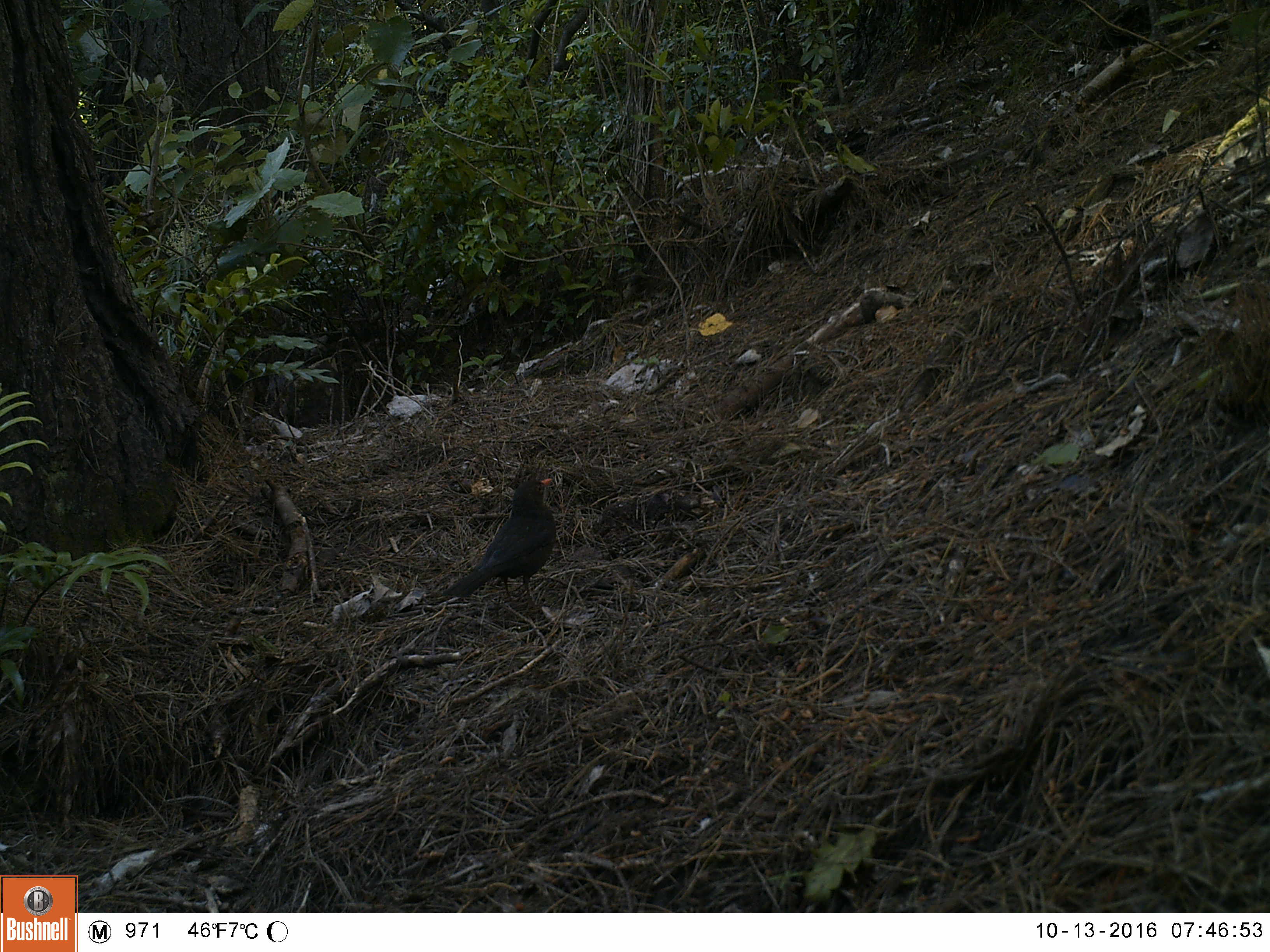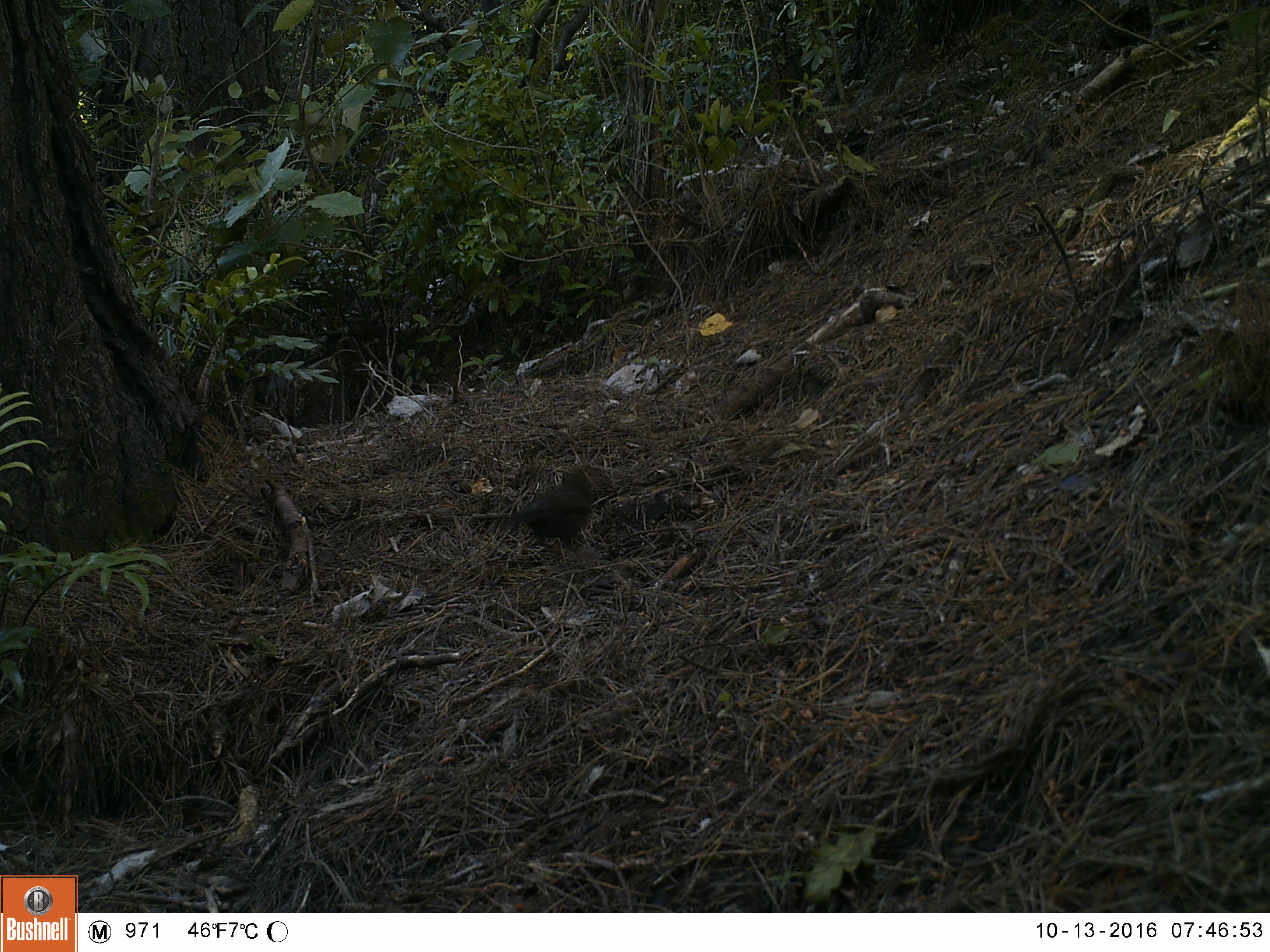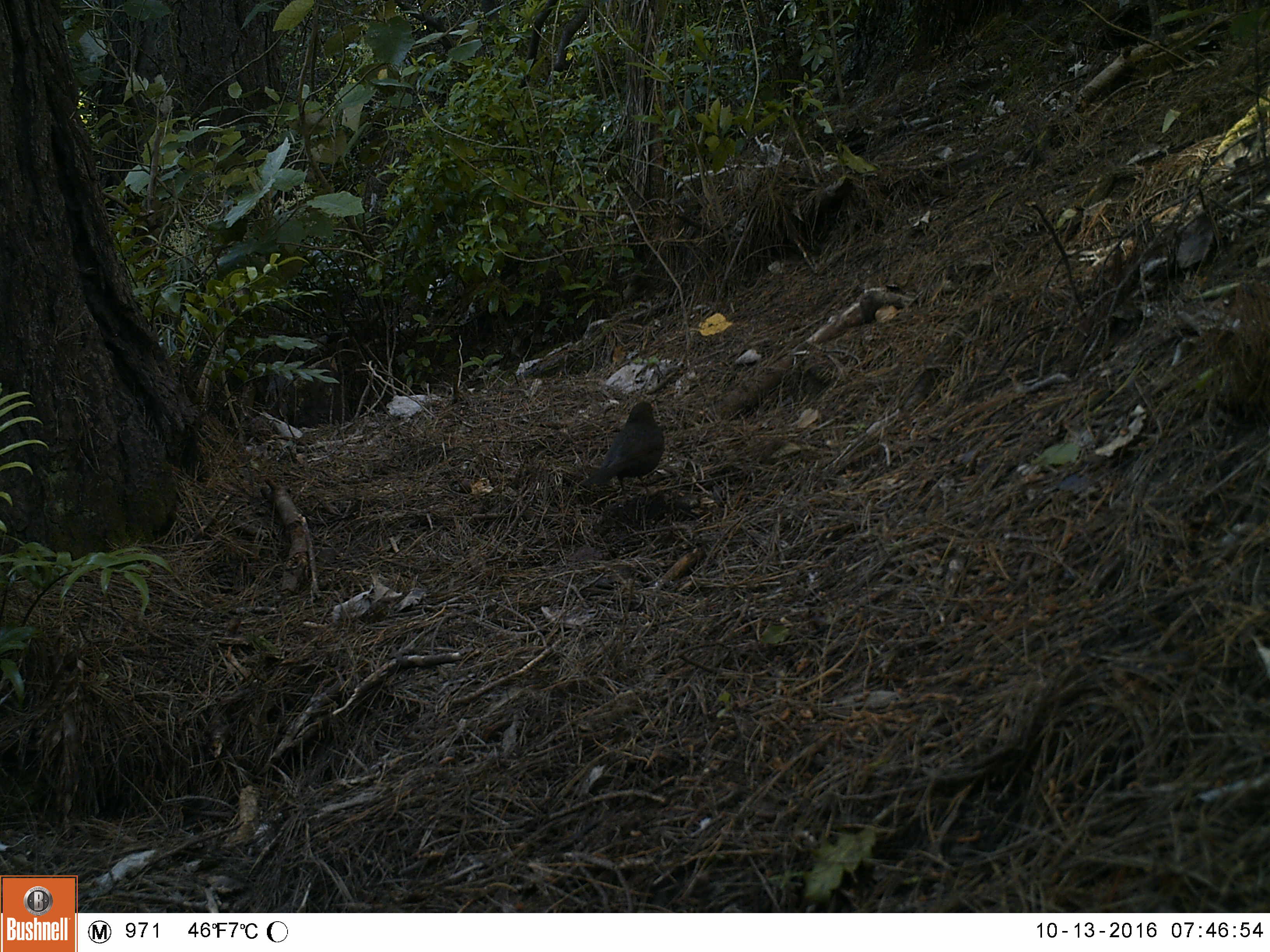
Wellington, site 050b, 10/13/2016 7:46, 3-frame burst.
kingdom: Animalia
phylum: Chordata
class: Aves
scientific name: Aves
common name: bird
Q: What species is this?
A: Bird (Aves).